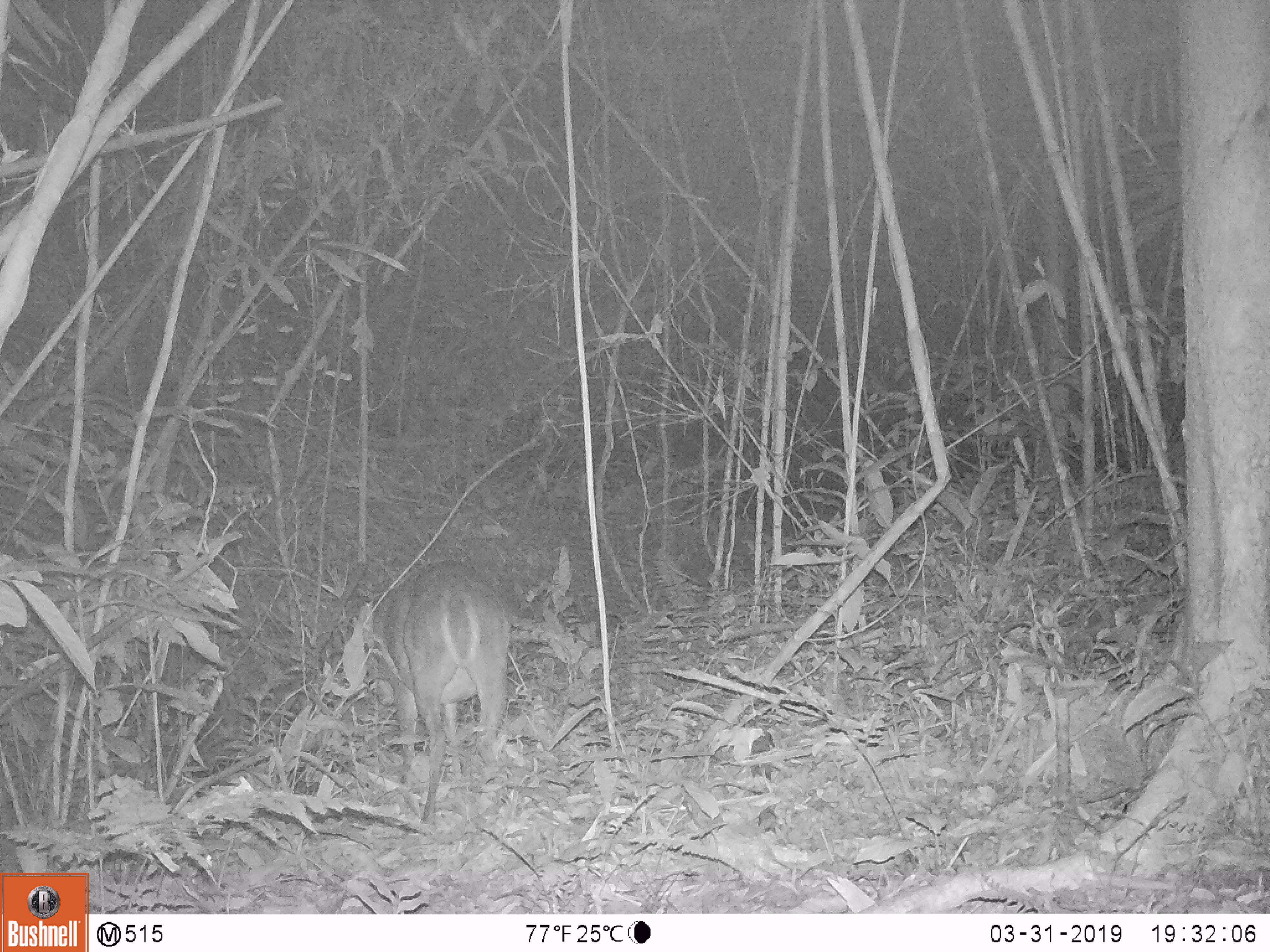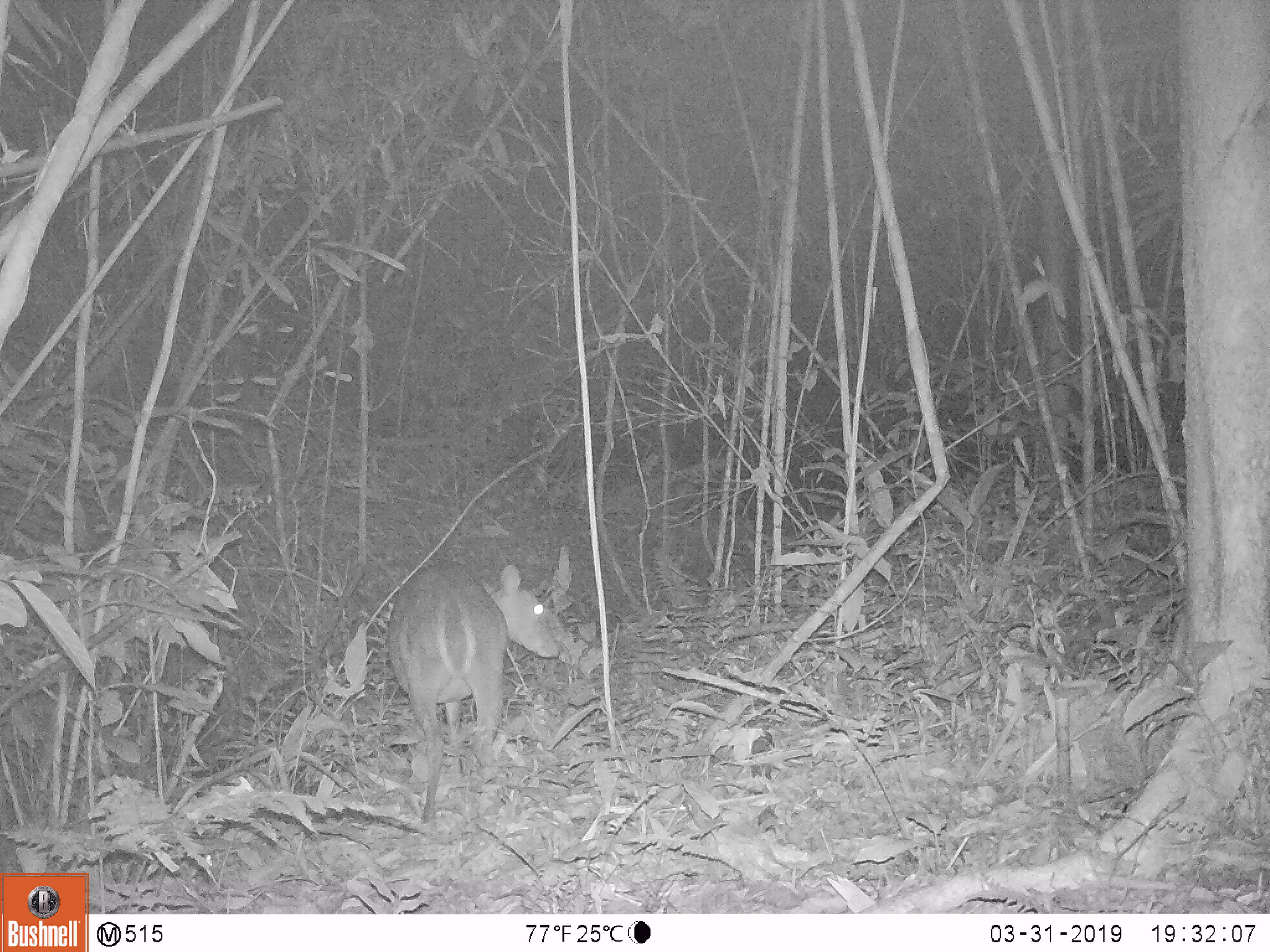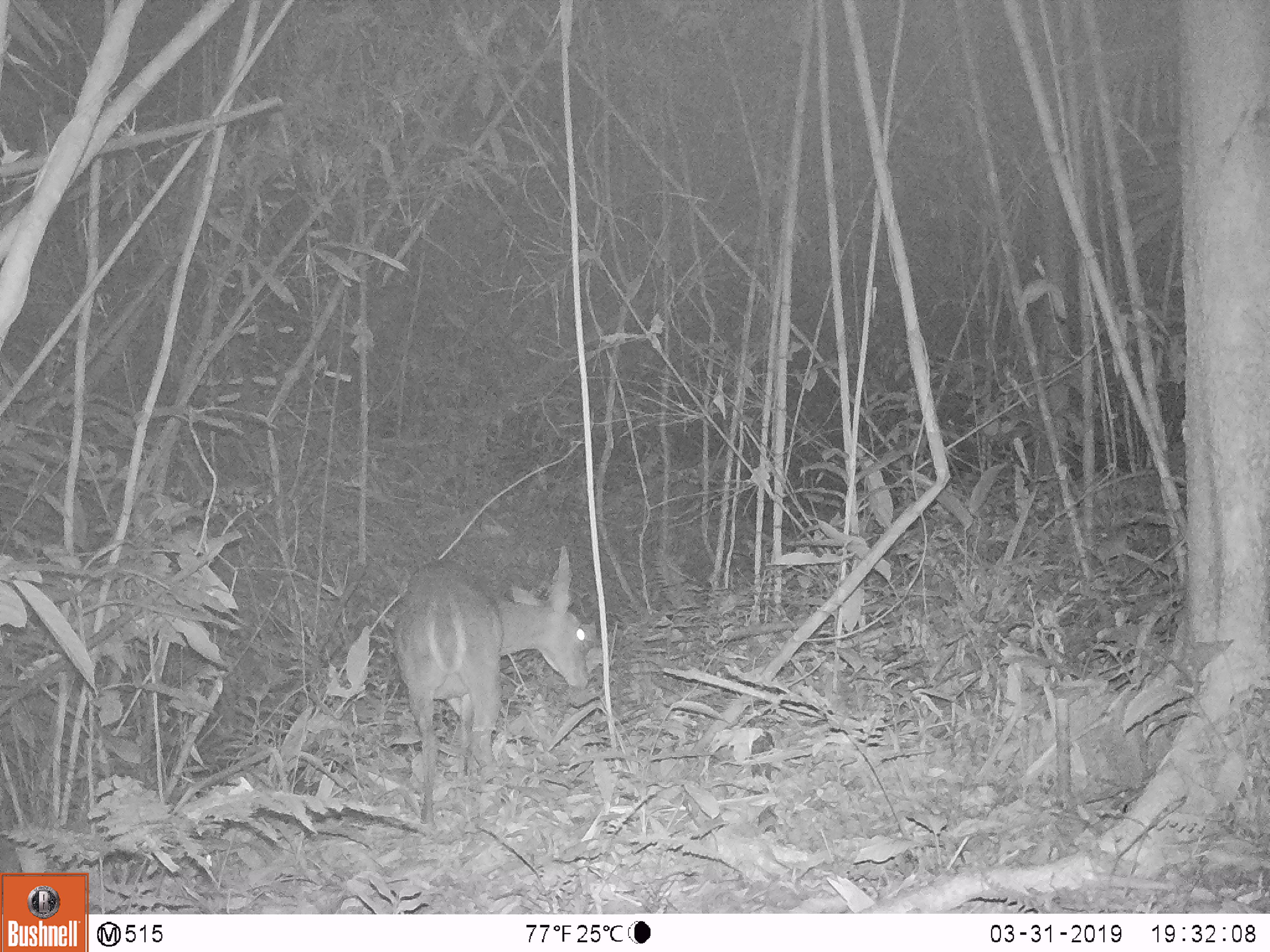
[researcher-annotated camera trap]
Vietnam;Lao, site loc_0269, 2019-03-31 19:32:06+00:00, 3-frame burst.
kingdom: Animalia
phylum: Chordata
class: Mammalia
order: Artiodactyla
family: Cervidae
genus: Muntiacus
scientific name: Muntiacus vuquangensis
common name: large-antlered muntjac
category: large antlered muntjac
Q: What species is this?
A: Large antlered muntjac (large-antlered muntjac) (Muntiacus vuquangensis).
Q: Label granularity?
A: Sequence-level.